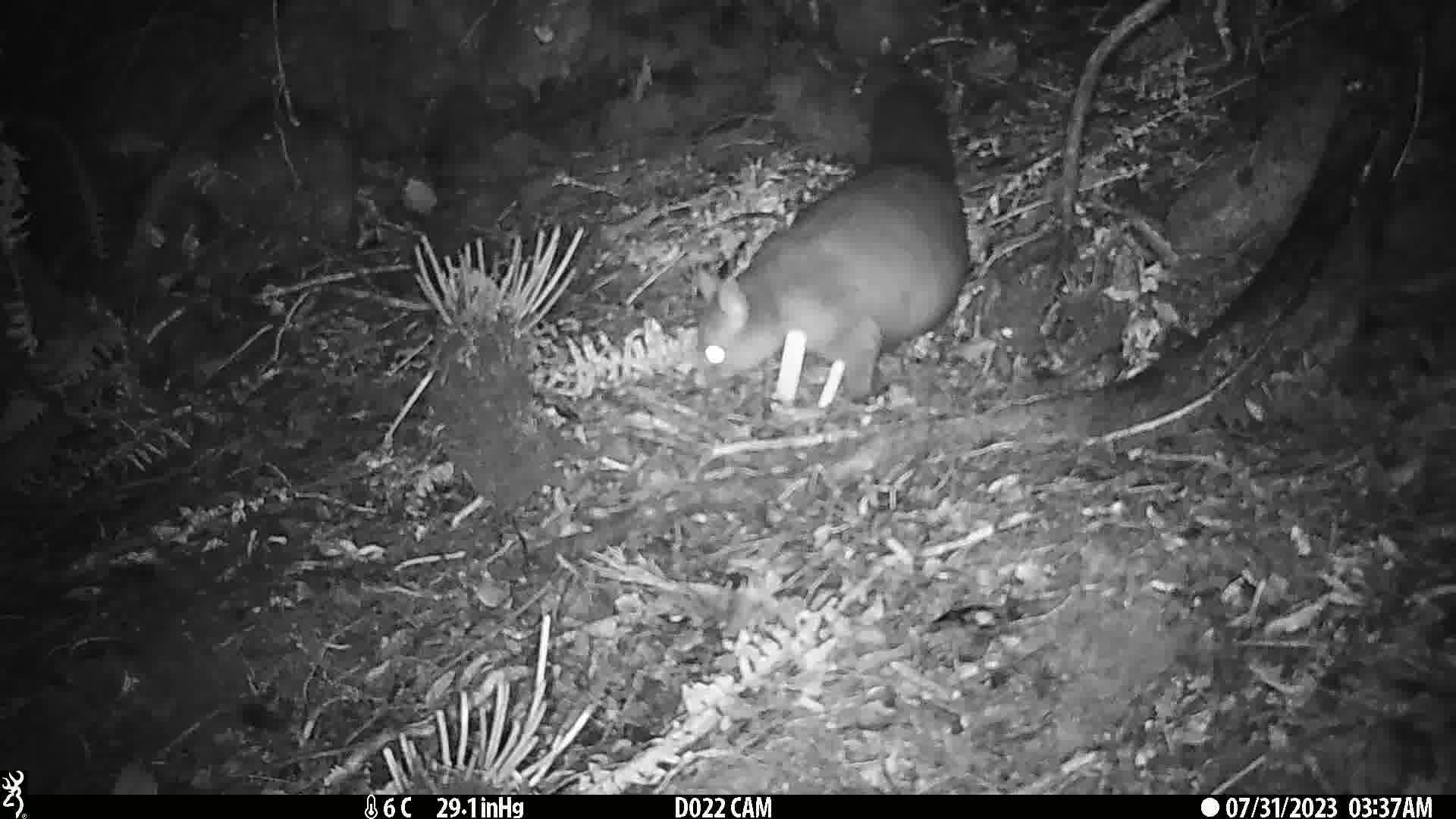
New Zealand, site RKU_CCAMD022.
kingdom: Animalia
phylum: Chordata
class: Mammalia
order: Diprotodontia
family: Phalangeridae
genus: Trichosurus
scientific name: Trichosurus vulpecula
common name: common brushtail possum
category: possum